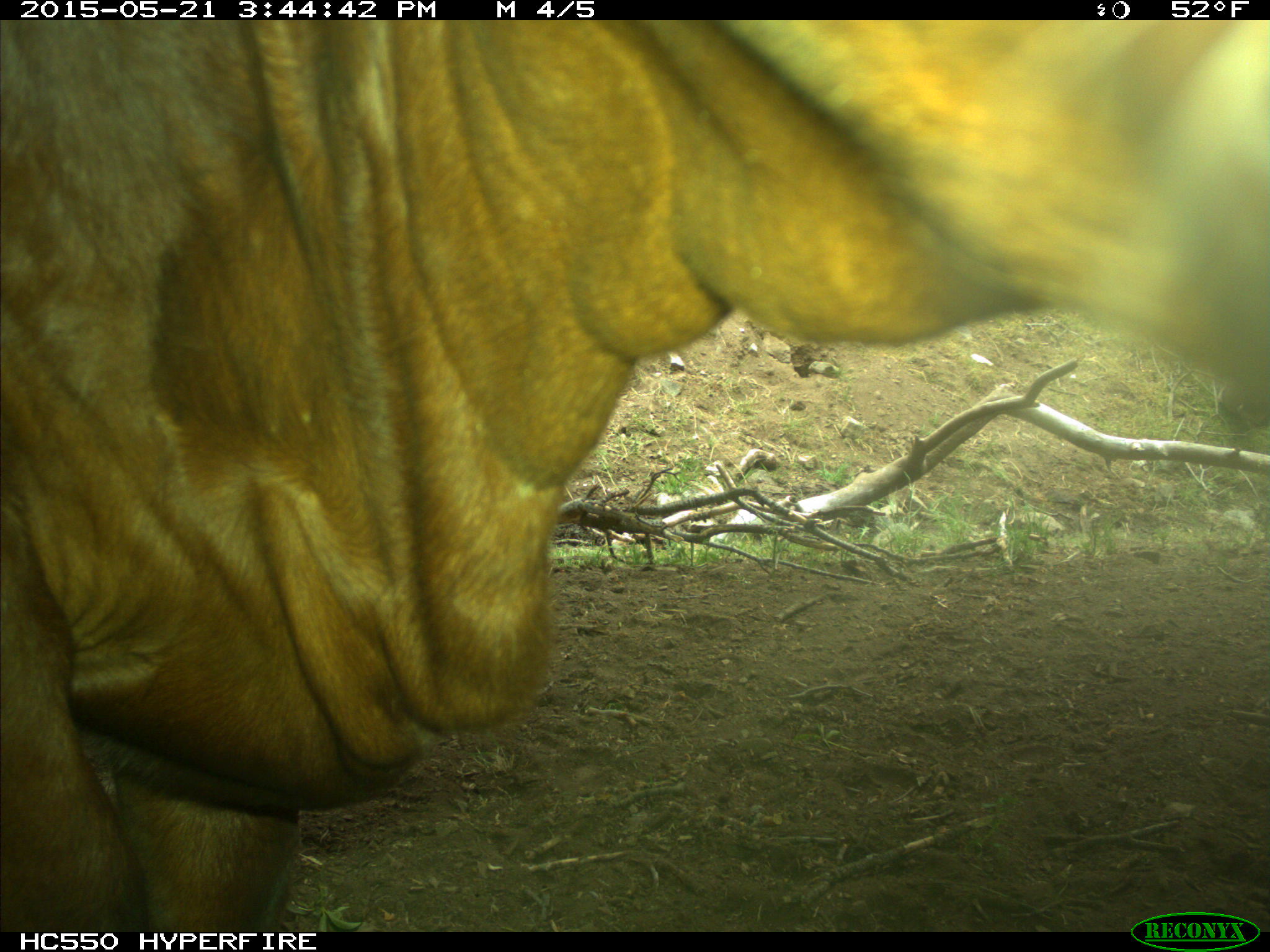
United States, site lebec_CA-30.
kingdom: Animalia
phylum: Chordata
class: Mammalia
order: Artiodactyla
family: Bovidae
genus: Bos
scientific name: Bos taurus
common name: domestic cow